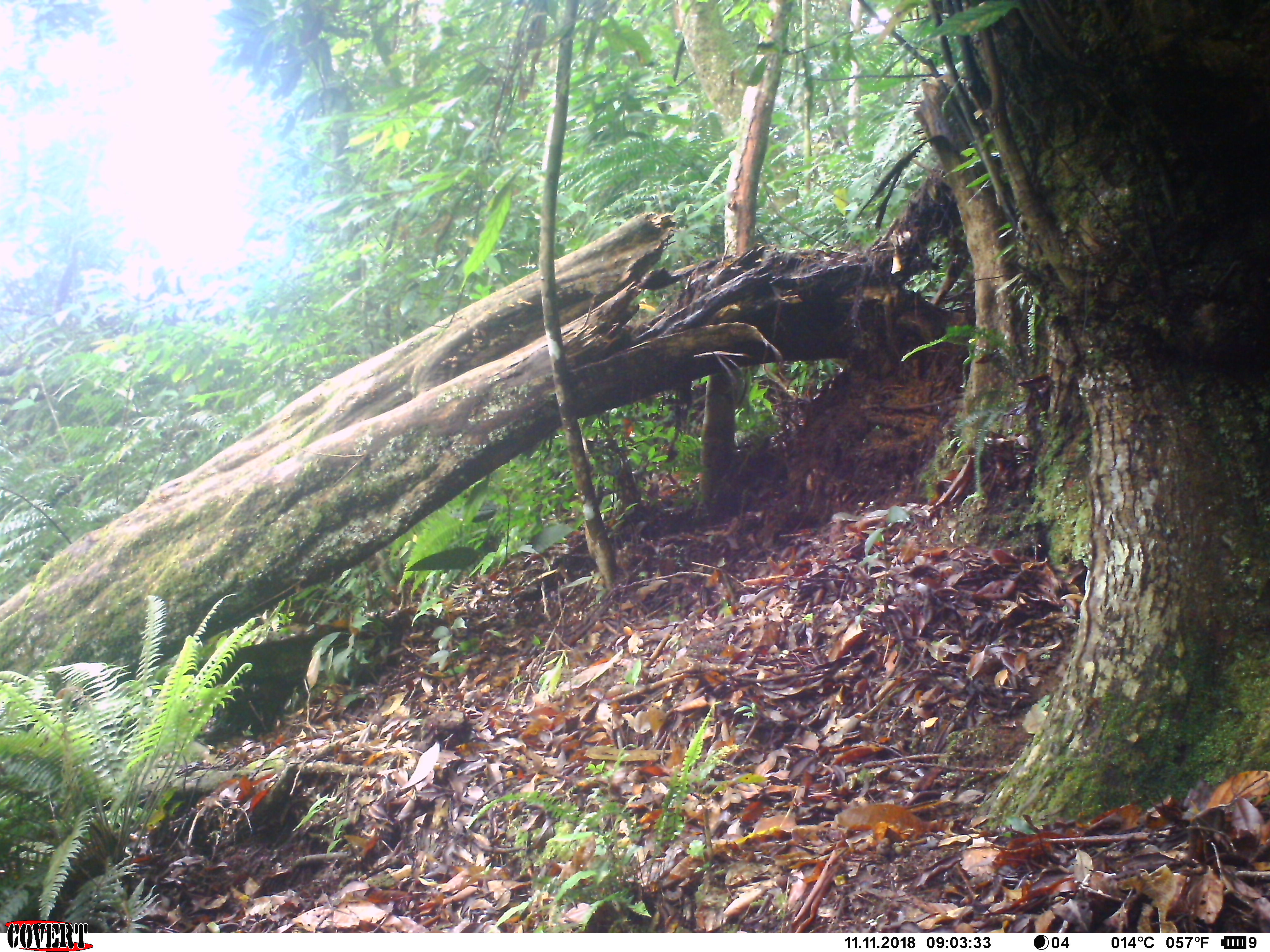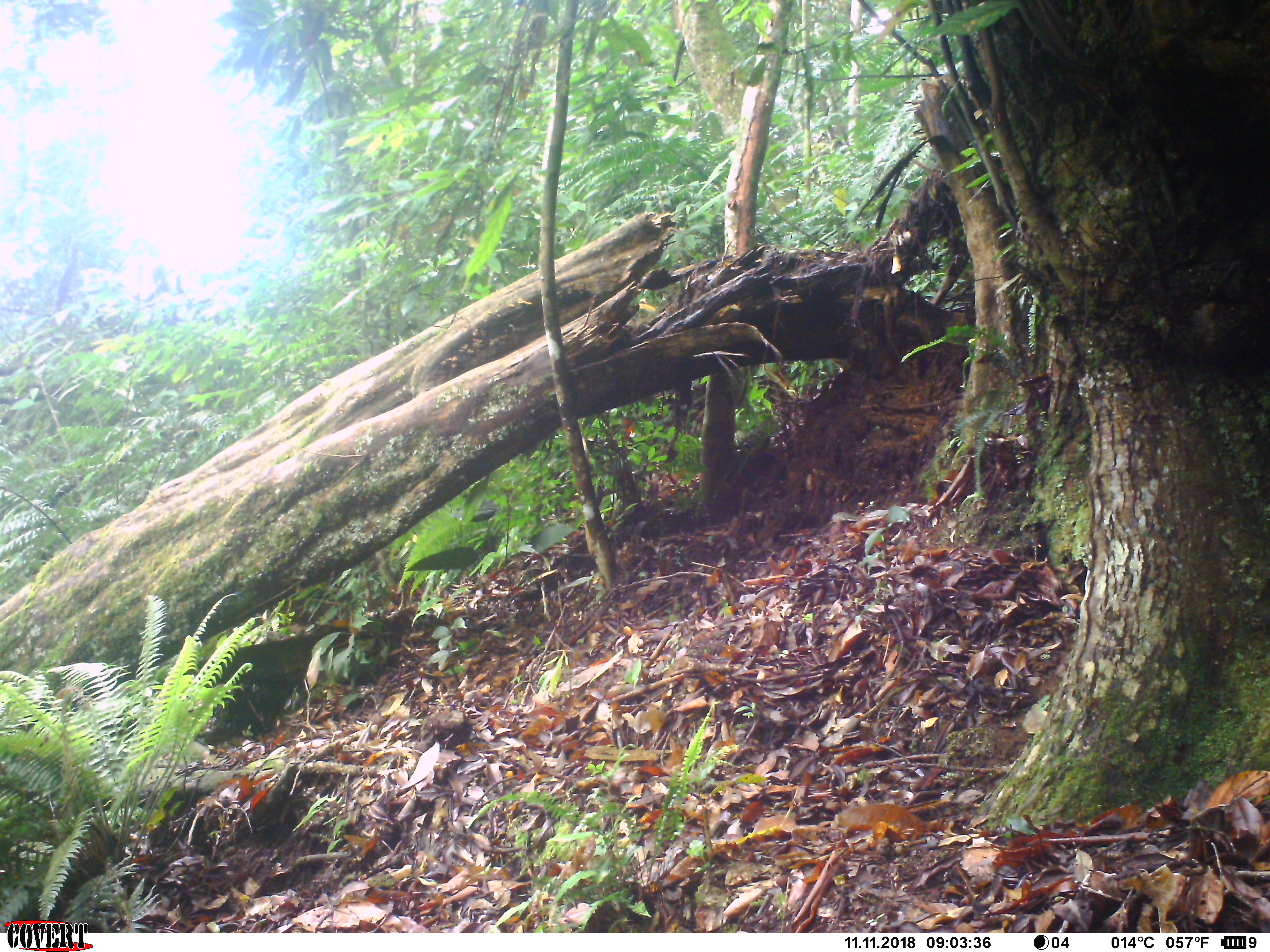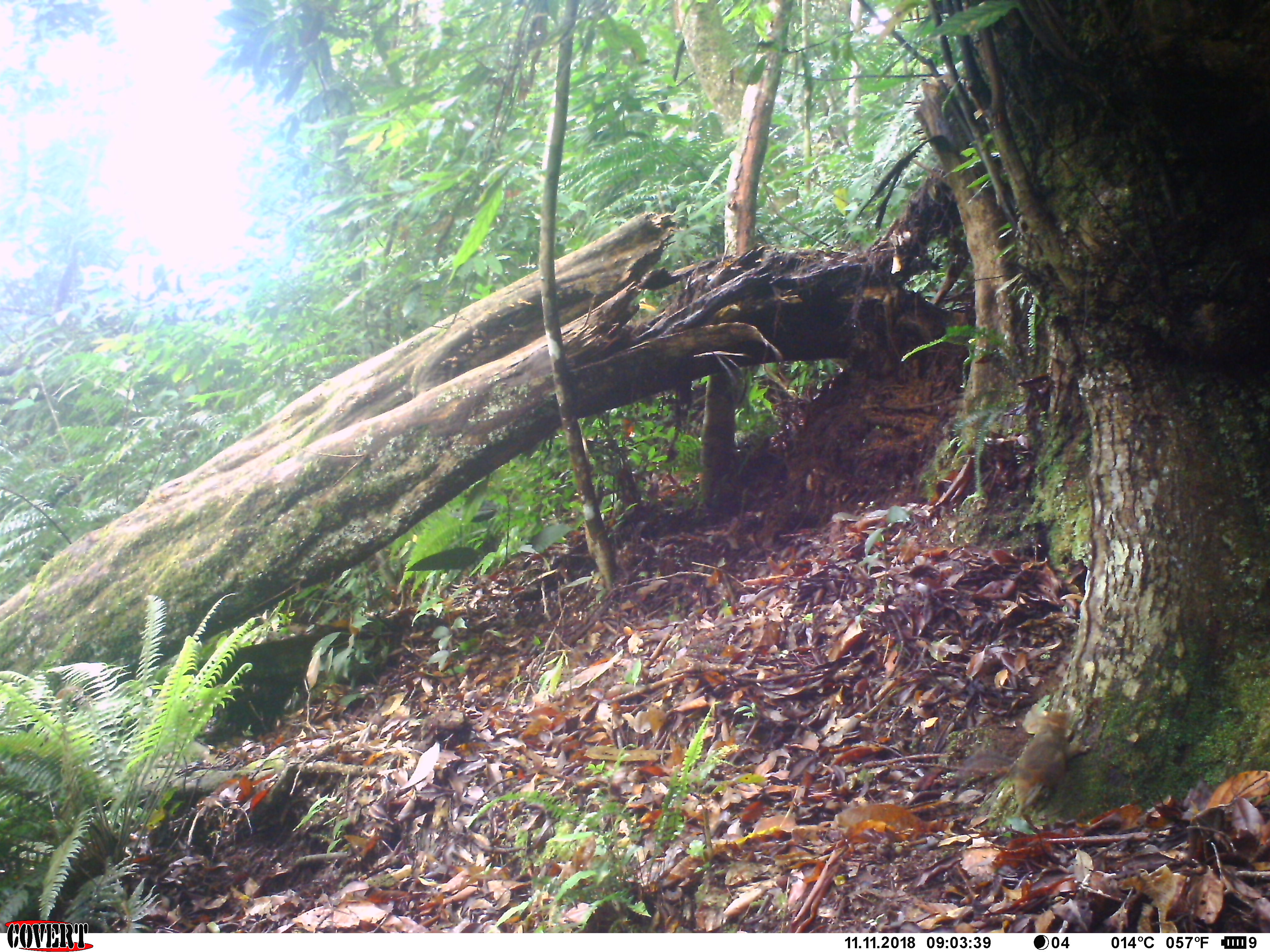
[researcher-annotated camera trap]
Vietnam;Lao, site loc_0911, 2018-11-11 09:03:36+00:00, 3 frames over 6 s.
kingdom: Animalia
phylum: Chordata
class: Mammalia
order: Rodentia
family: Sciuridae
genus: Dremomys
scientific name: Dremomys rufigenis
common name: red-cheeked squirrel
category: red cheeked squirrel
Red cheeked squirrel (red-cheeked squirrel) (Dremomys rufigenis). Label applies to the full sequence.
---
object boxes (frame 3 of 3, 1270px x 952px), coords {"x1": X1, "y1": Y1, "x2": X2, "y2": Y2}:
red cheeked squirrel: {"x1": 954, "y1": 707, "x2": 1089, "y2": 810}